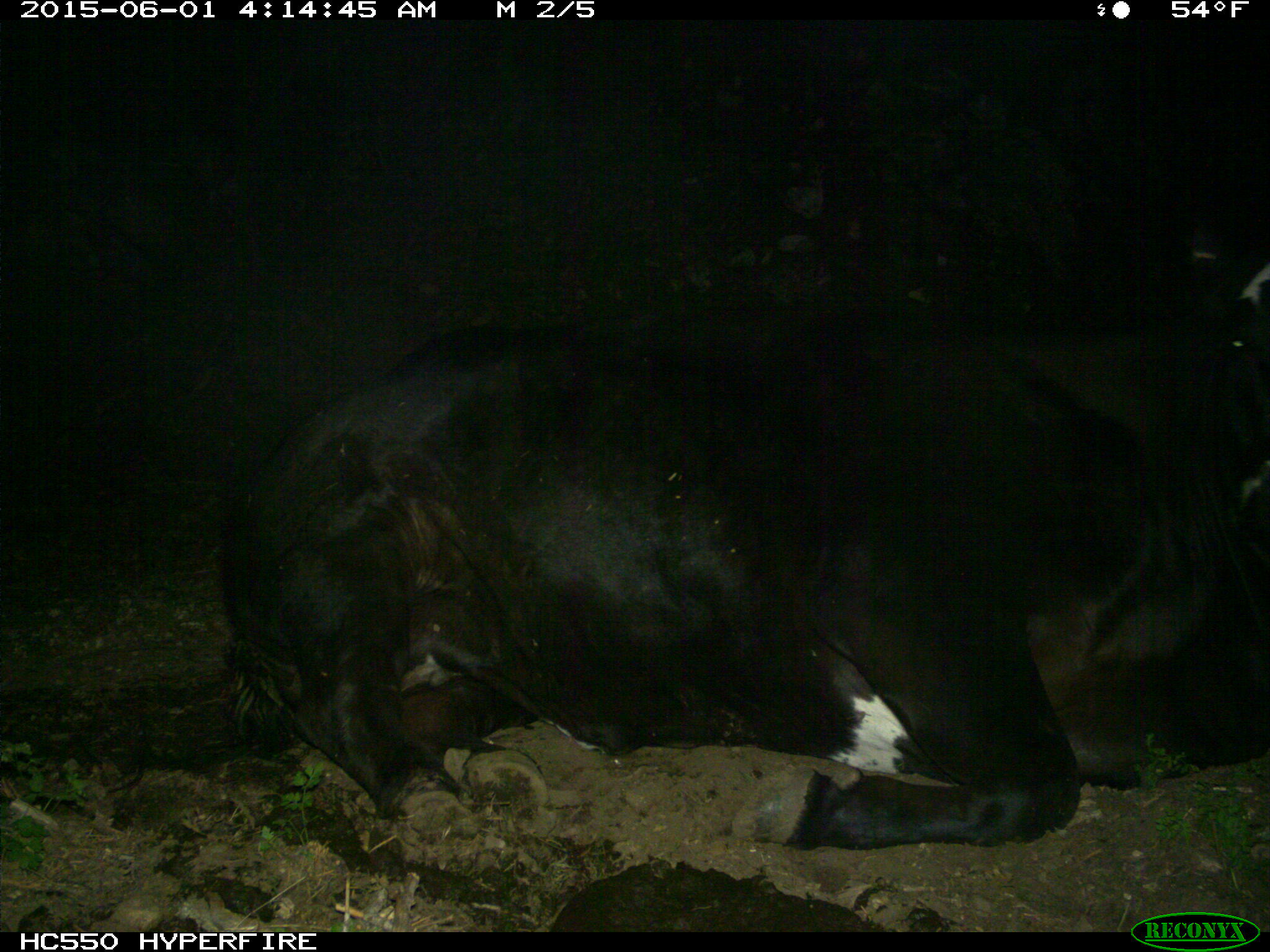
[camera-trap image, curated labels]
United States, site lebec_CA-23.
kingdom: Animalia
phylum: Chordata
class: Mammalia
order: Artiodactyla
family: Bovidae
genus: Bos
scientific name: Bos taurus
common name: domestic cow